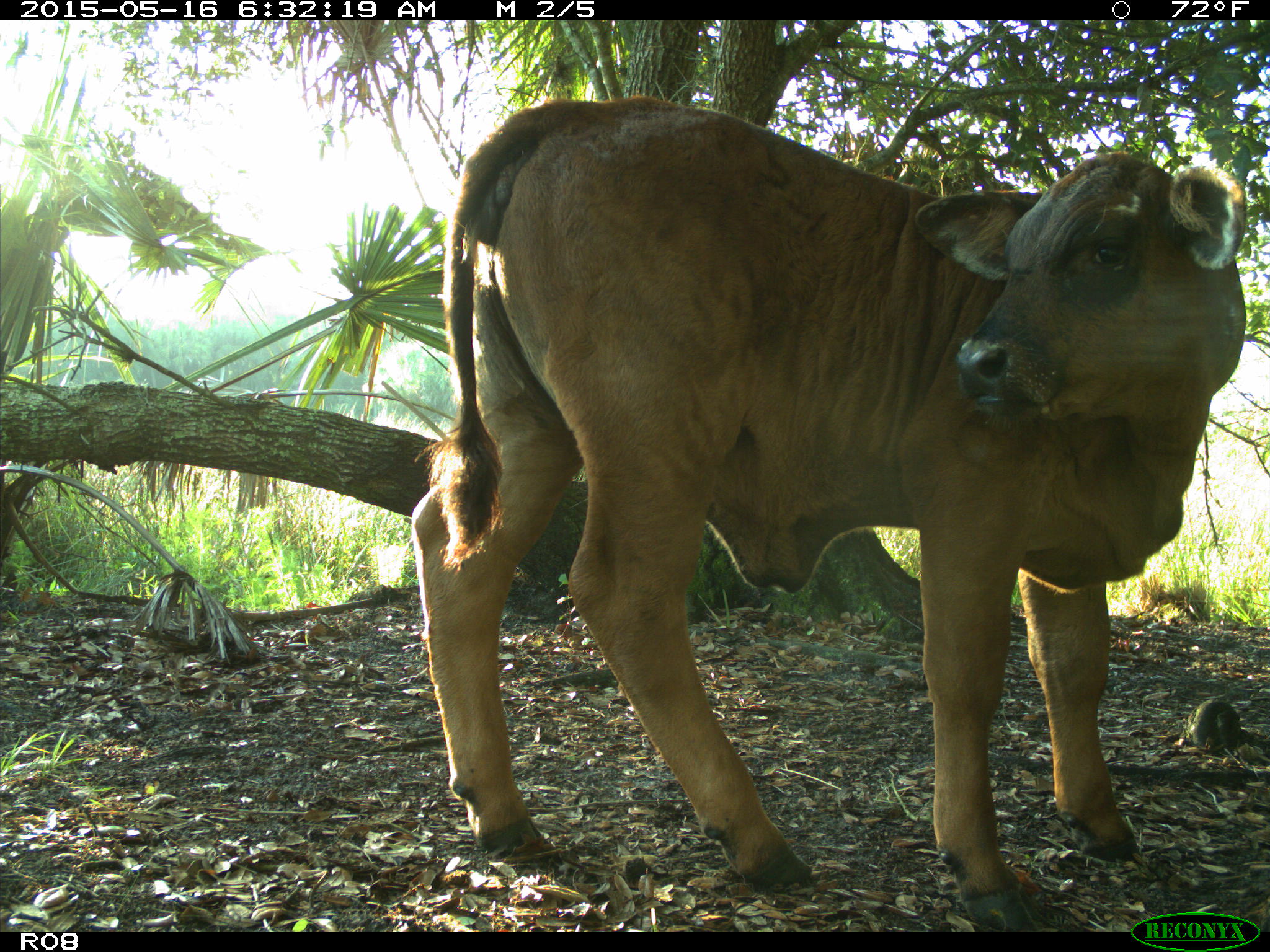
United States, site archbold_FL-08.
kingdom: Animalia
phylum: Chordata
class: Mammalia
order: Artiodactyla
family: Bovidae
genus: Bos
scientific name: Bos taurus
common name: domestic cow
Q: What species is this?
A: Bos taurus (domestic cow).